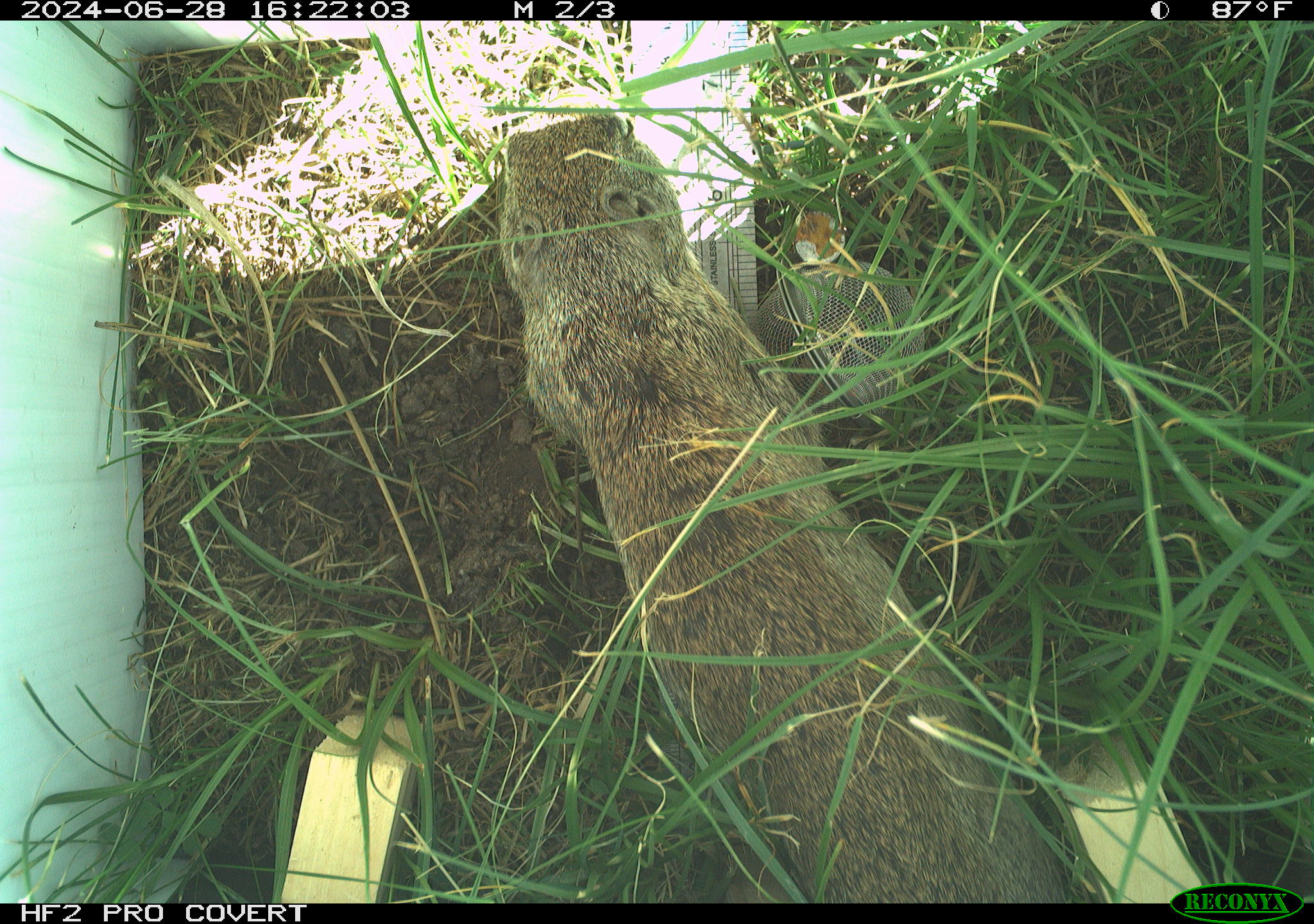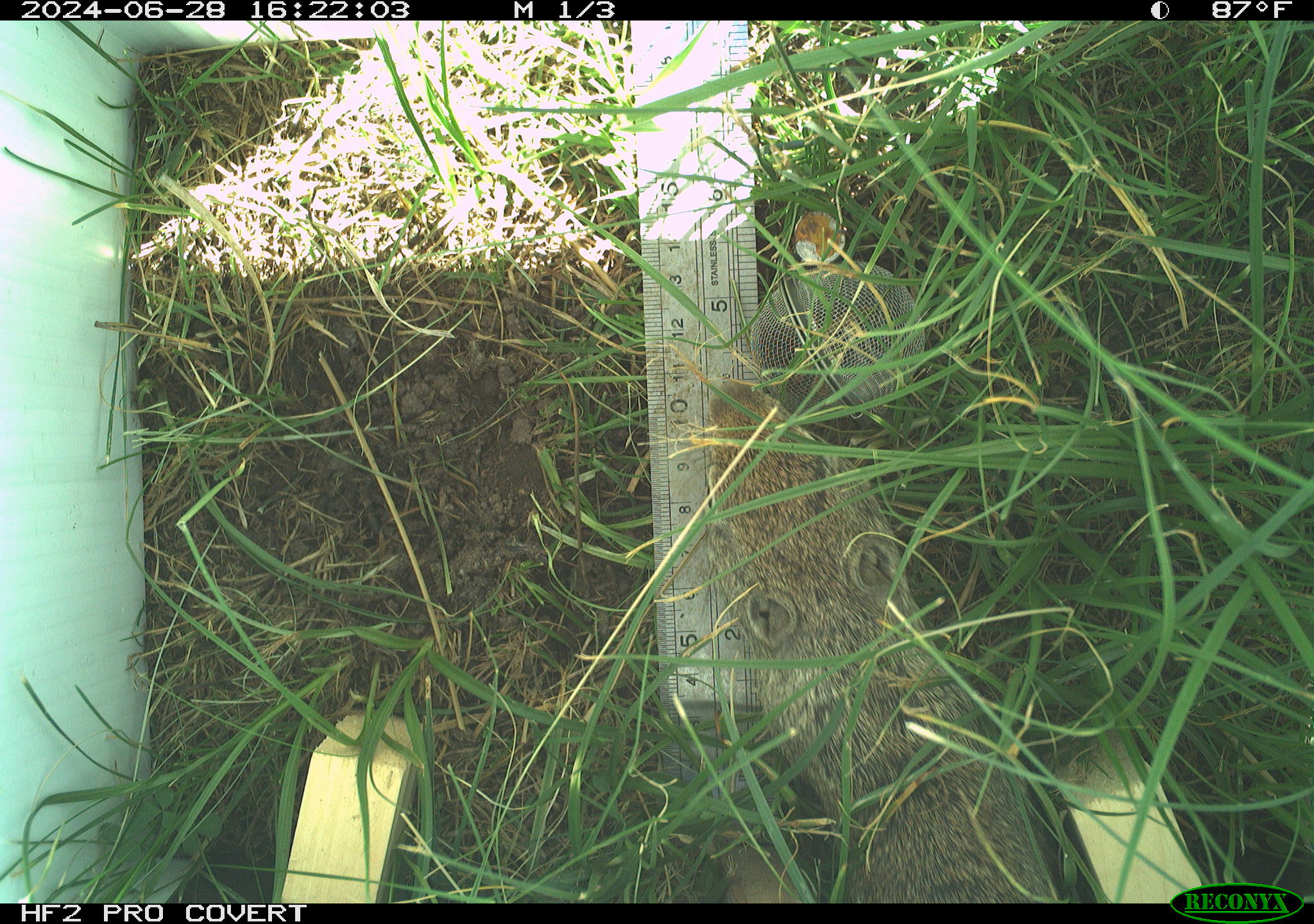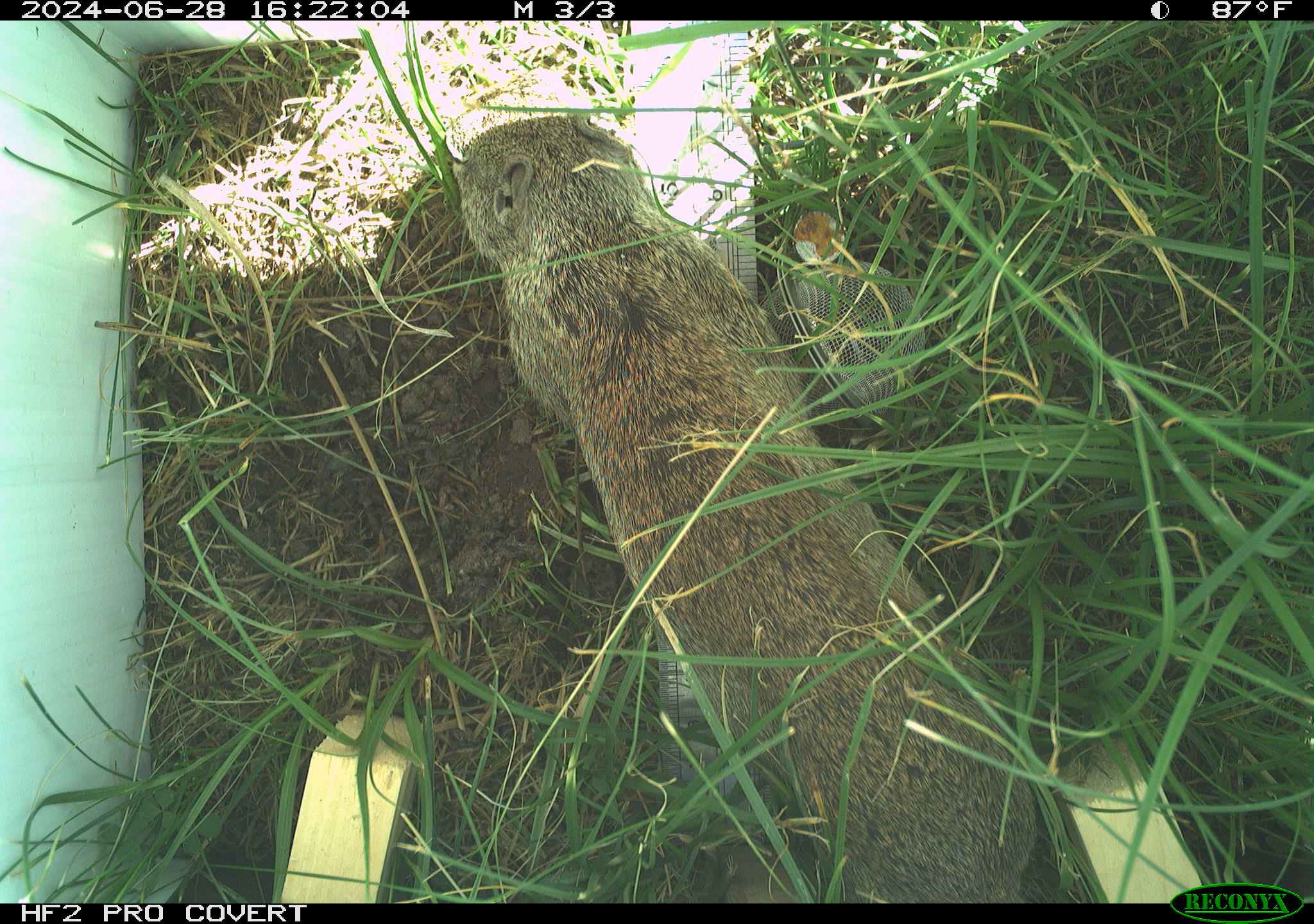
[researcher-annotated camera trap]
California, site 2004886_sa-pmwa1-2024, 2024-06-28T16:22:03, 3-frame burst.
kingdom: Animalia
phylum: Chordata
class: Mammalia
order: Rodentia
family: Sciuridae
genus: Urocitellus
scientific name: Urocitellus beldingi beldingi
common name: belding's ground squirrel